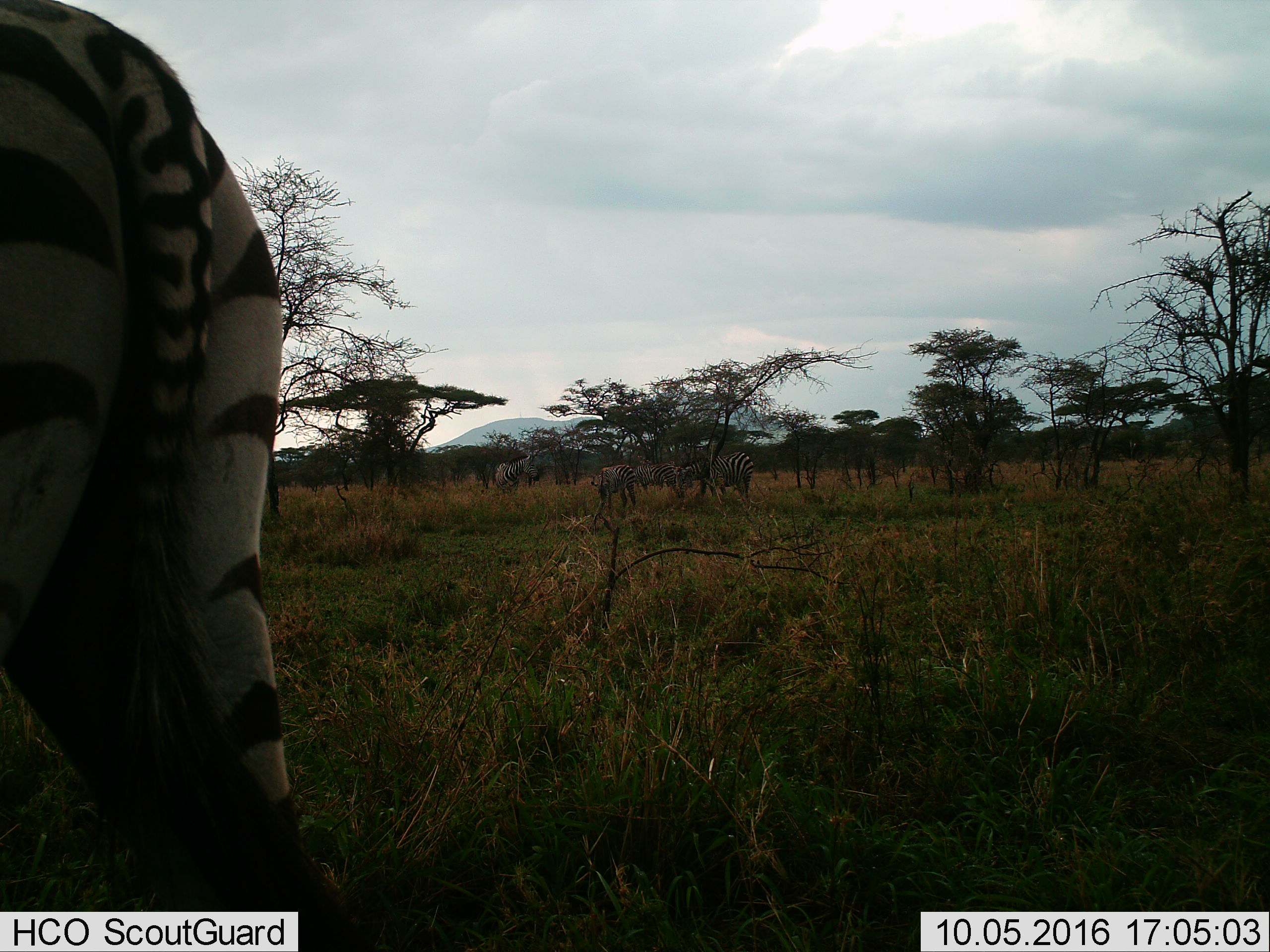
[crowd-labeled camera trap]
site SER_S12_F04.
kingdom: Animalia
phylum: Chordata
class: Mammalia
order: Perissodactyla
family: Equidae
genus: Equus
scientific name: Equus quagga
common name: plains zebra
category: zebraplains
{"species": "zebraplains (plains zebra) (Equus quagga)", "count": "5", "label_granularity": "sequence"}